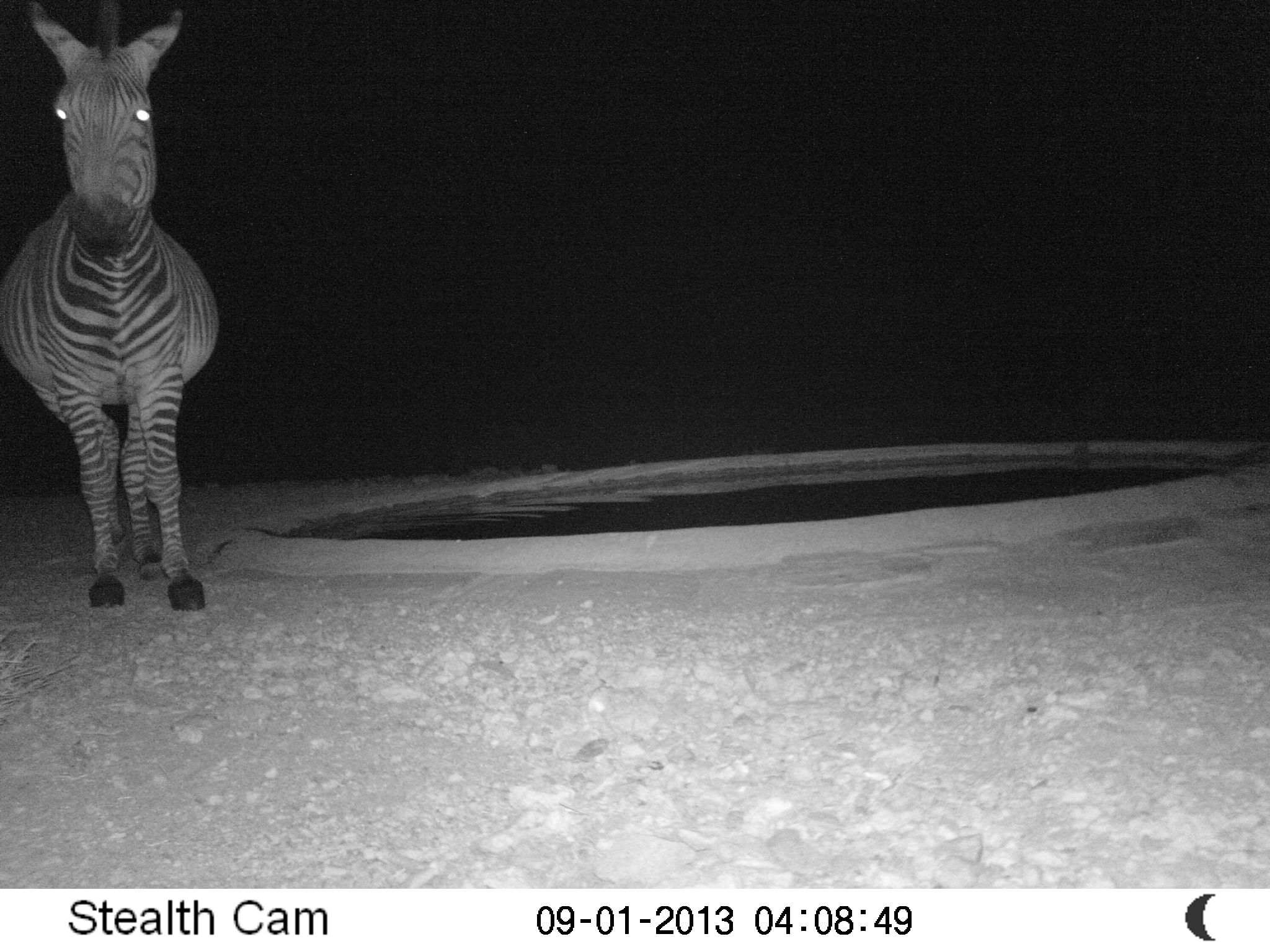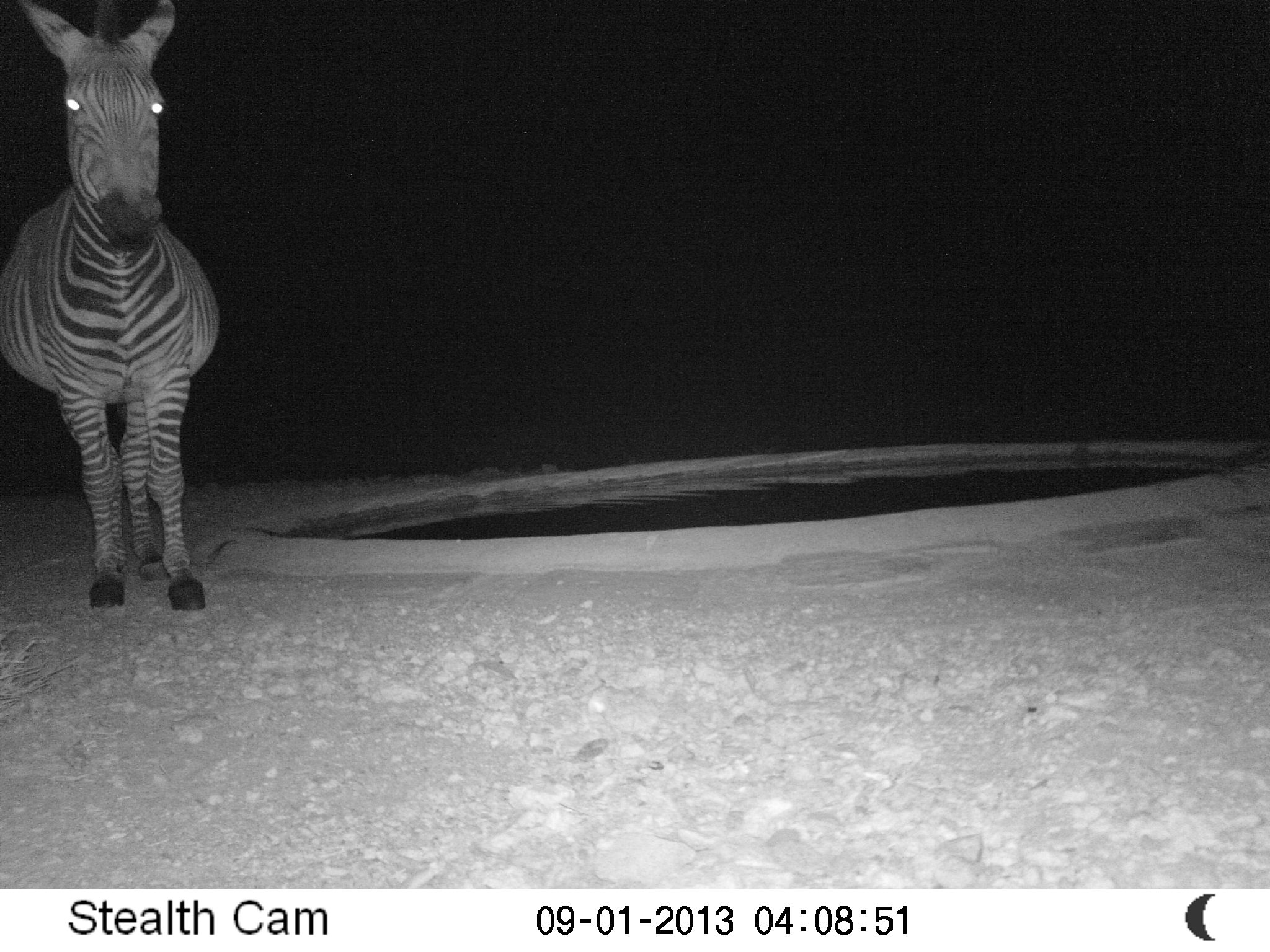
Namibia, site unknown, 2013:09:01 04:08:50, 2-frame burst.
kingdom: Animalia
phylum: Chordata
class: Mammalia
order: Perissodactyla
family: Equidae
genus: Equus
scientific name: Equus zebra hartmannae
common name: hartmann's mountain zebra